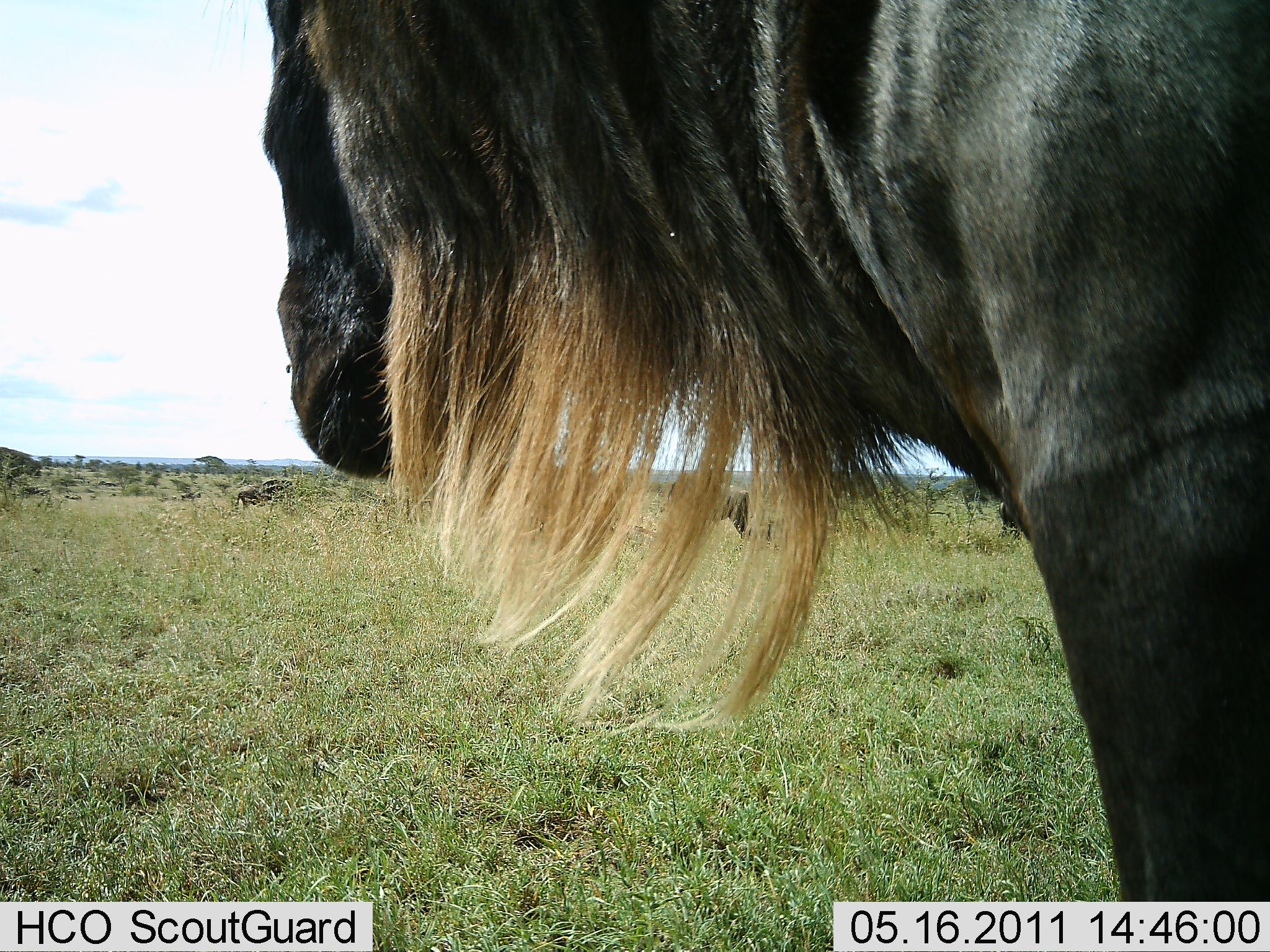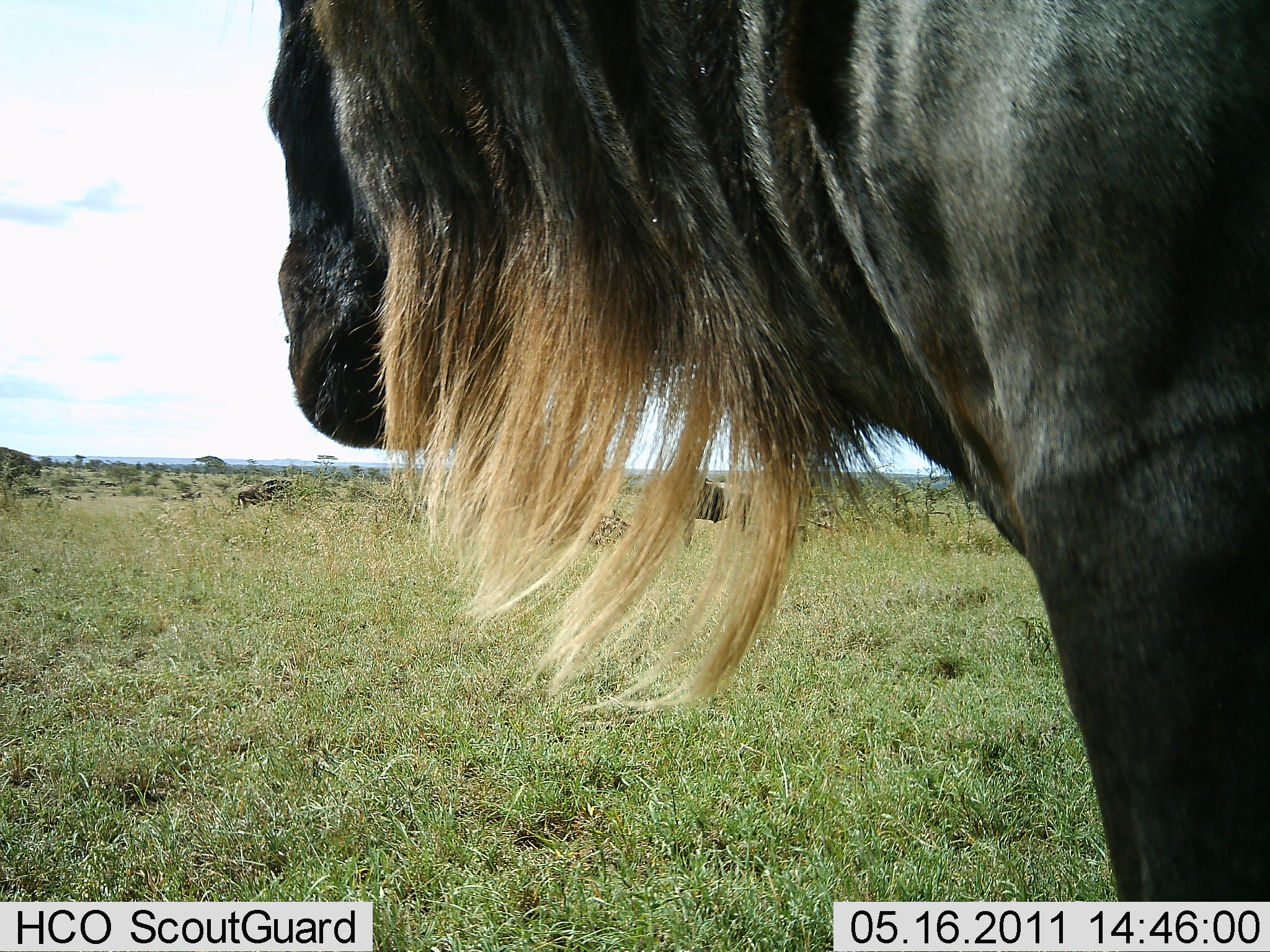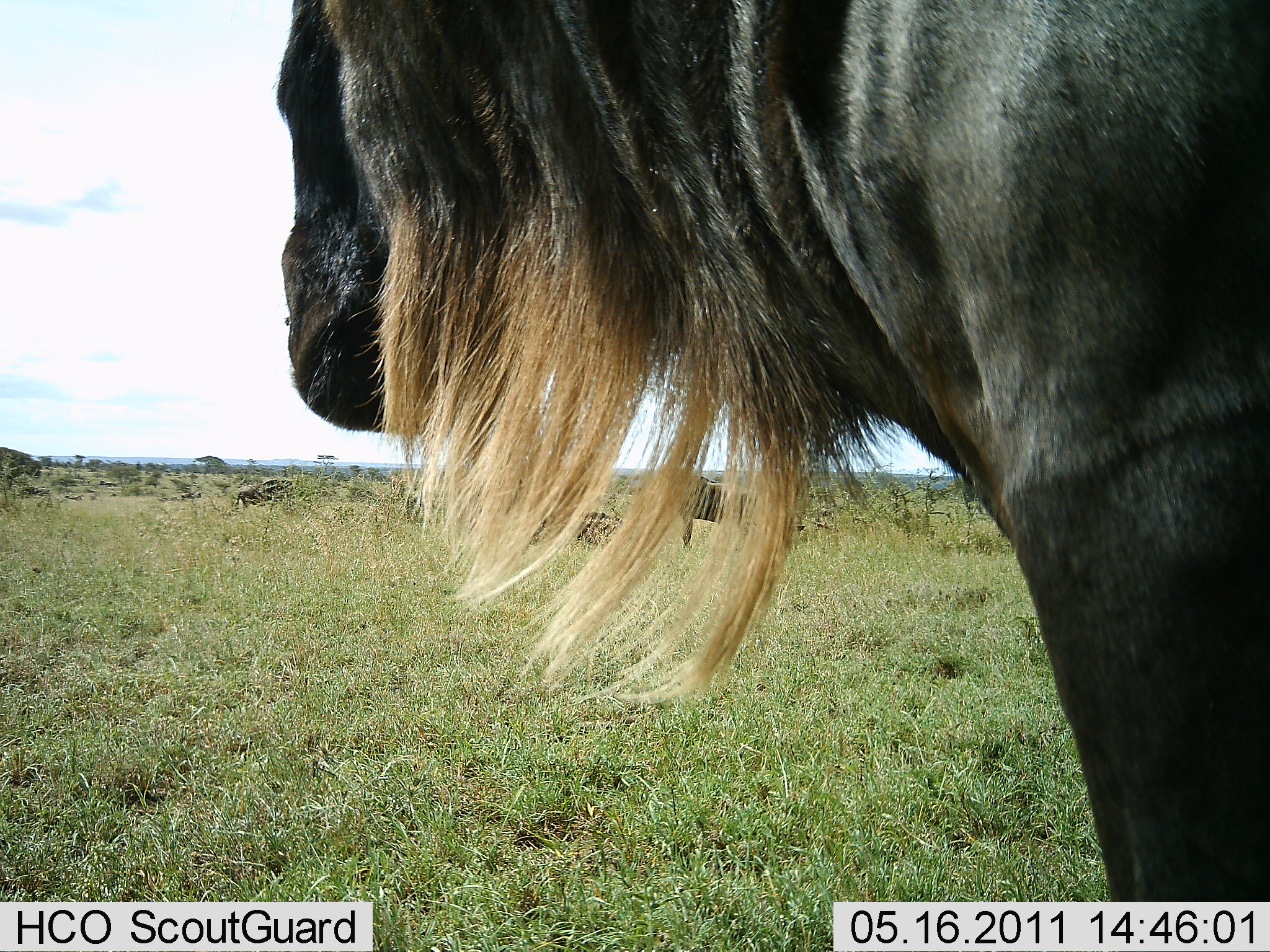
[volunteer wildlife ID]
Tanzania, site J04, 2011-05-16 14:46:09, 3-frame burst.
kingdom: Animalia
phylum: Chordata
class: Mammalia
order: Artiodactyla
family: Bovidae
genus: Connochaetes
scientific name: Connochaetes taurinus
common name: blue wildebeest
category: wildebeest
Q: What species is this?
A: Wildebeest (blue wildebeest) (Connochaetes taurinus).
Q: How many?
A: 2.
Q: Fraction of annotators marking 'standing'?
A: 100%.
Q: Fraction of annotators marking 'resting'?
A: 0%.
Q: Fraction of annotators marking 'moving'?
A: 0%.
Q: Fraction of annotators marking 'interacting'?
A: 0%.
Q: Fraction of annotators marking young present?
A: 0%.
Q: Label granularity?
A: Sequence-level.